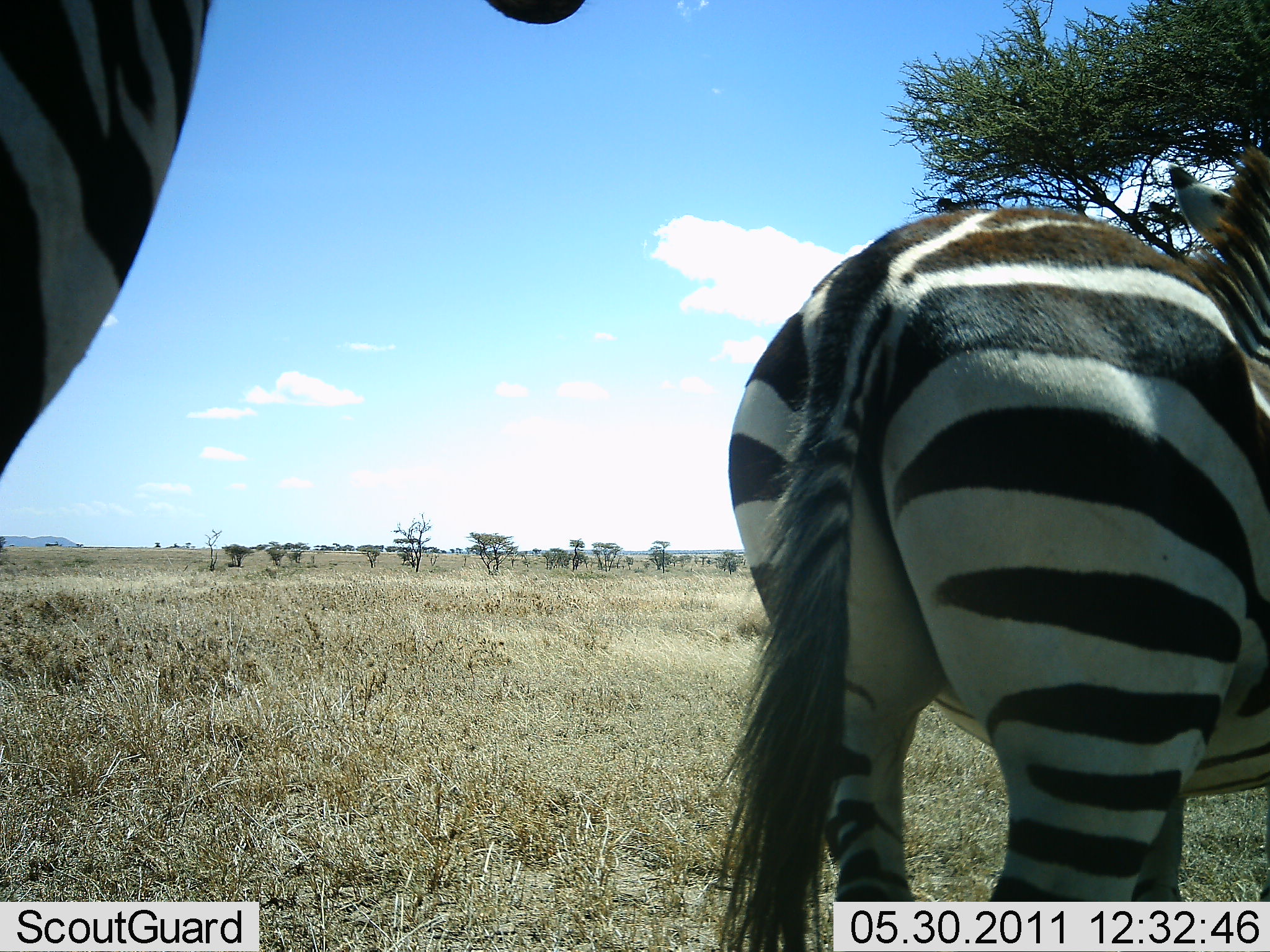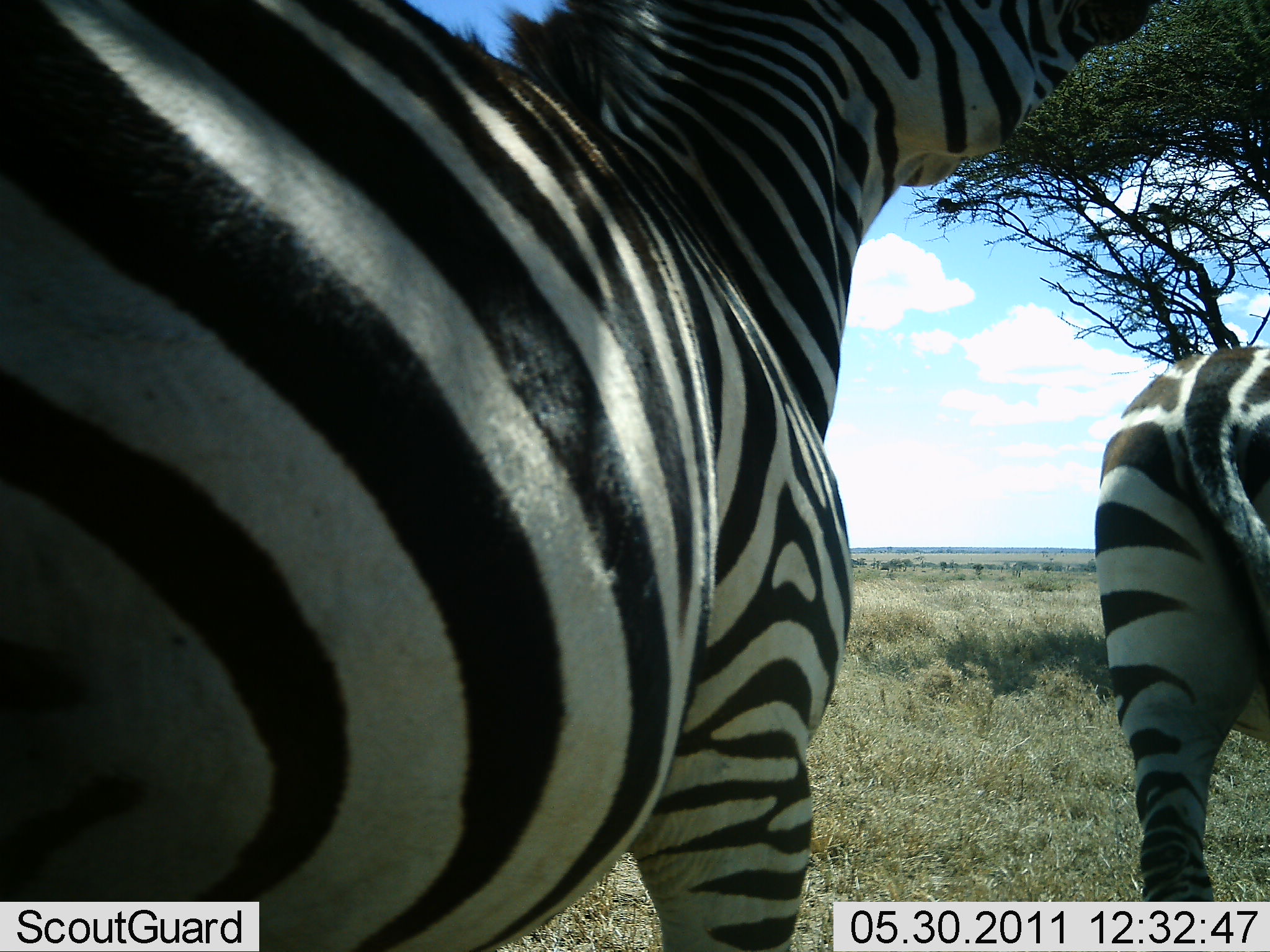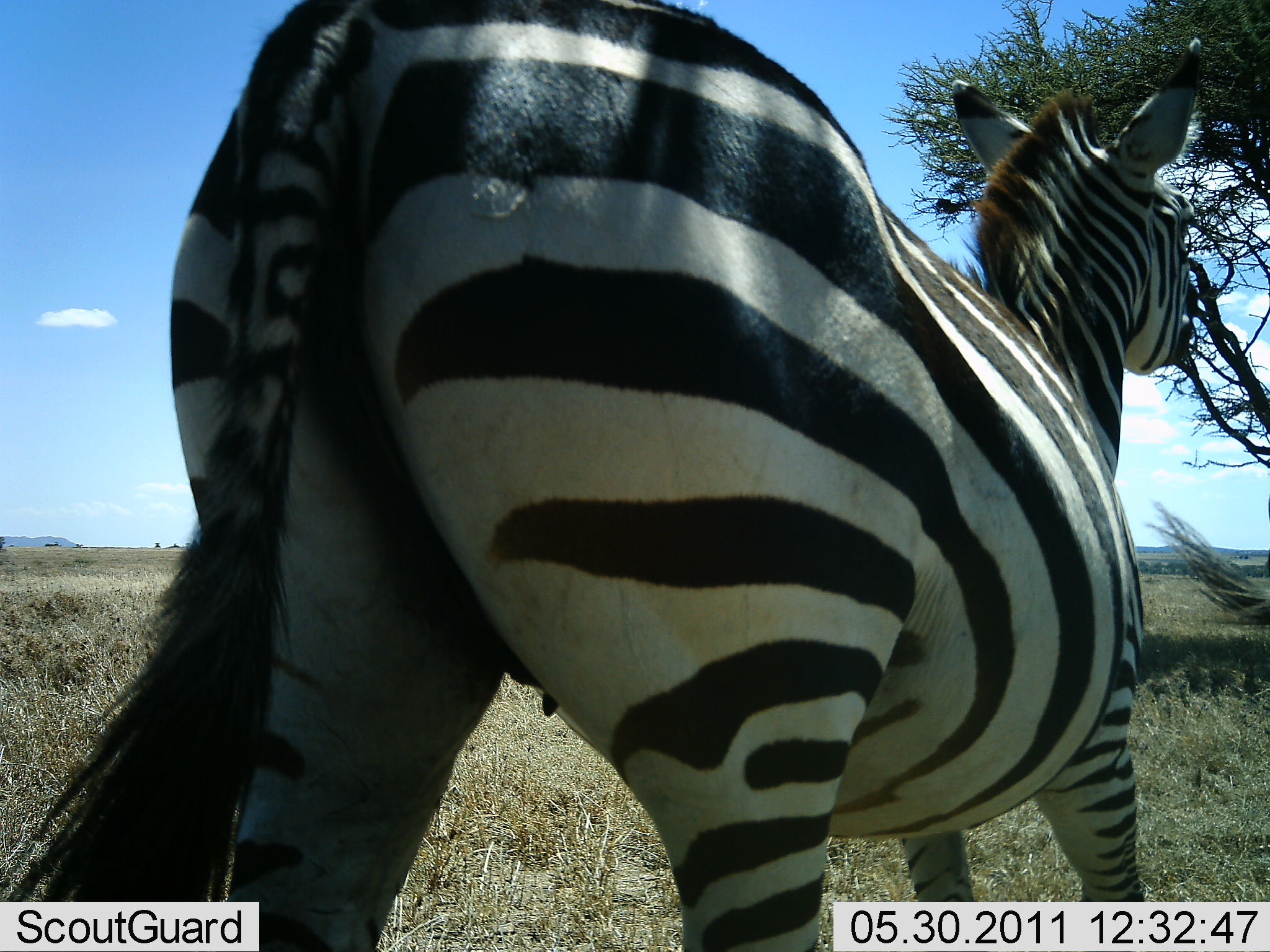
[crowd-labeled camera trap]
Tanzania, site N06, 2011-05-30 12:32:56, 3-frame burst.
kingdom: Animalia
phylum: Chordata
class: Mammalia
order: Perissodactyla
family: Equidae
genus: Equus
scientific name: Equus quagga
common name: plains zebra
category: zebra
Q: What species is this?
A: Zebra (plains zebra) (Equus quagga).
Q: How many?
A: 2.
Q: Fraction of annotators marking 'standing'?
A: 42%.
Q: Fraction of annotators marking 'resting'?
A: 0%.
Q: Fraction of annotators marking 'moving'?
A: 67%.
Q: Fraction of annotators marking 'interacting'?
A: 0%.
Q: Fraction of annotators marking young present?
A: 0%.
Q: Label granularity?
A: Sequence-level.